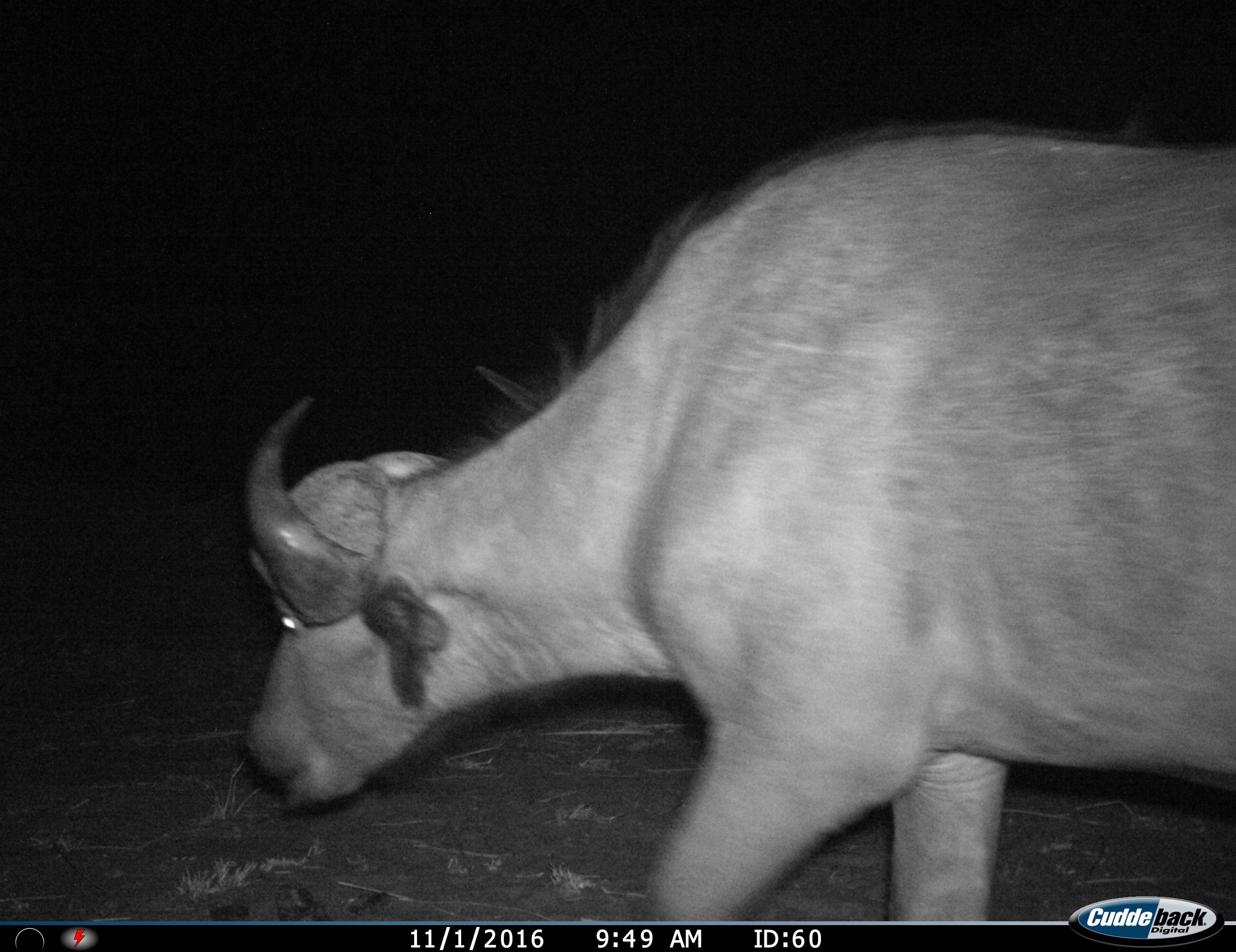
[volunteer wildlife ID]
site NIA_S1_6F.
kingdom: Animalia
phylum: Chordata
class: Mammalia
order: Artiodactyla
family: Bovidae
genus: Syncerus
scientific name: Syncerus caffer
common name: african buffalo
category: buffalo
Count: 1.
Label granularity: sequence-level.